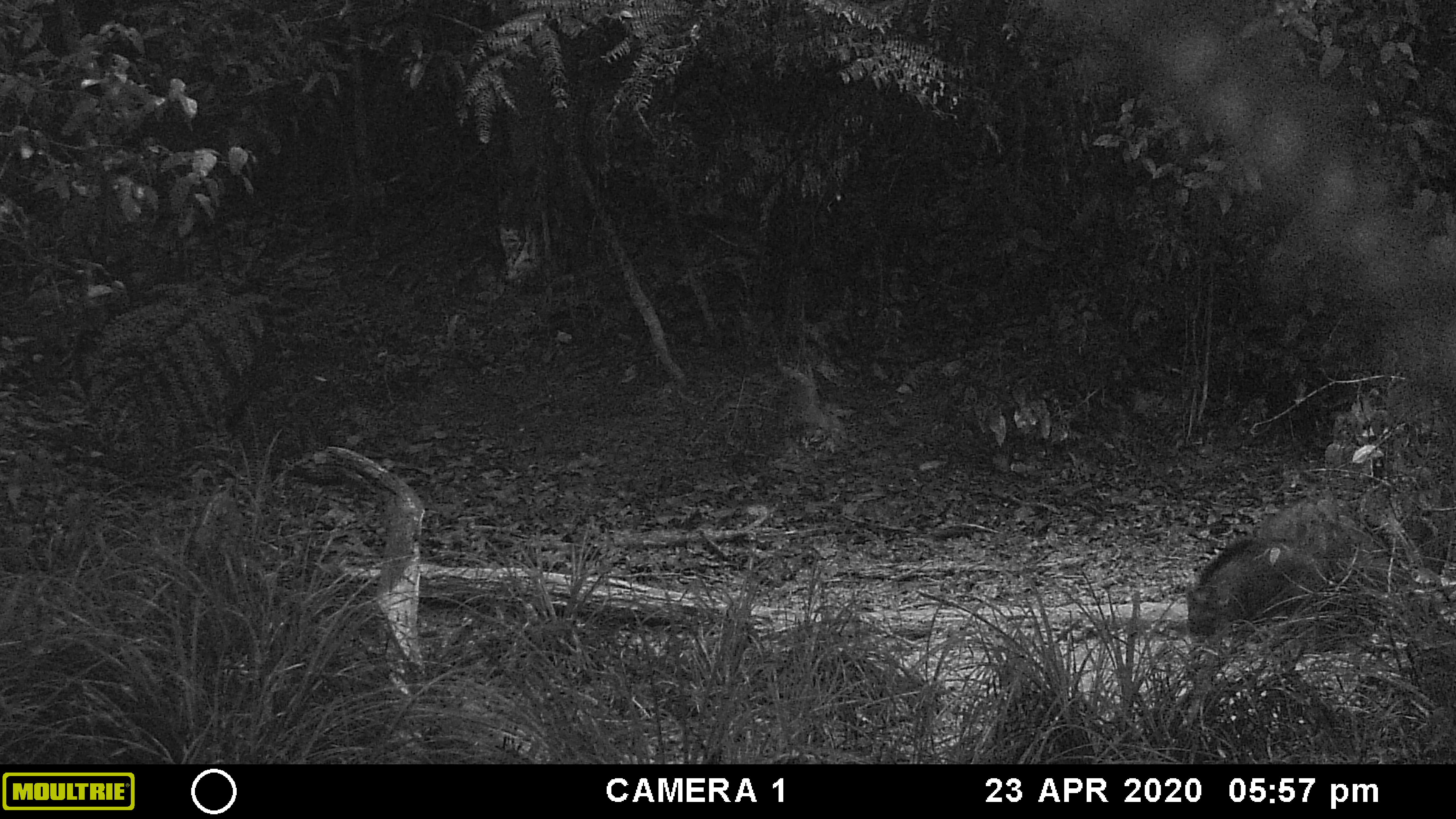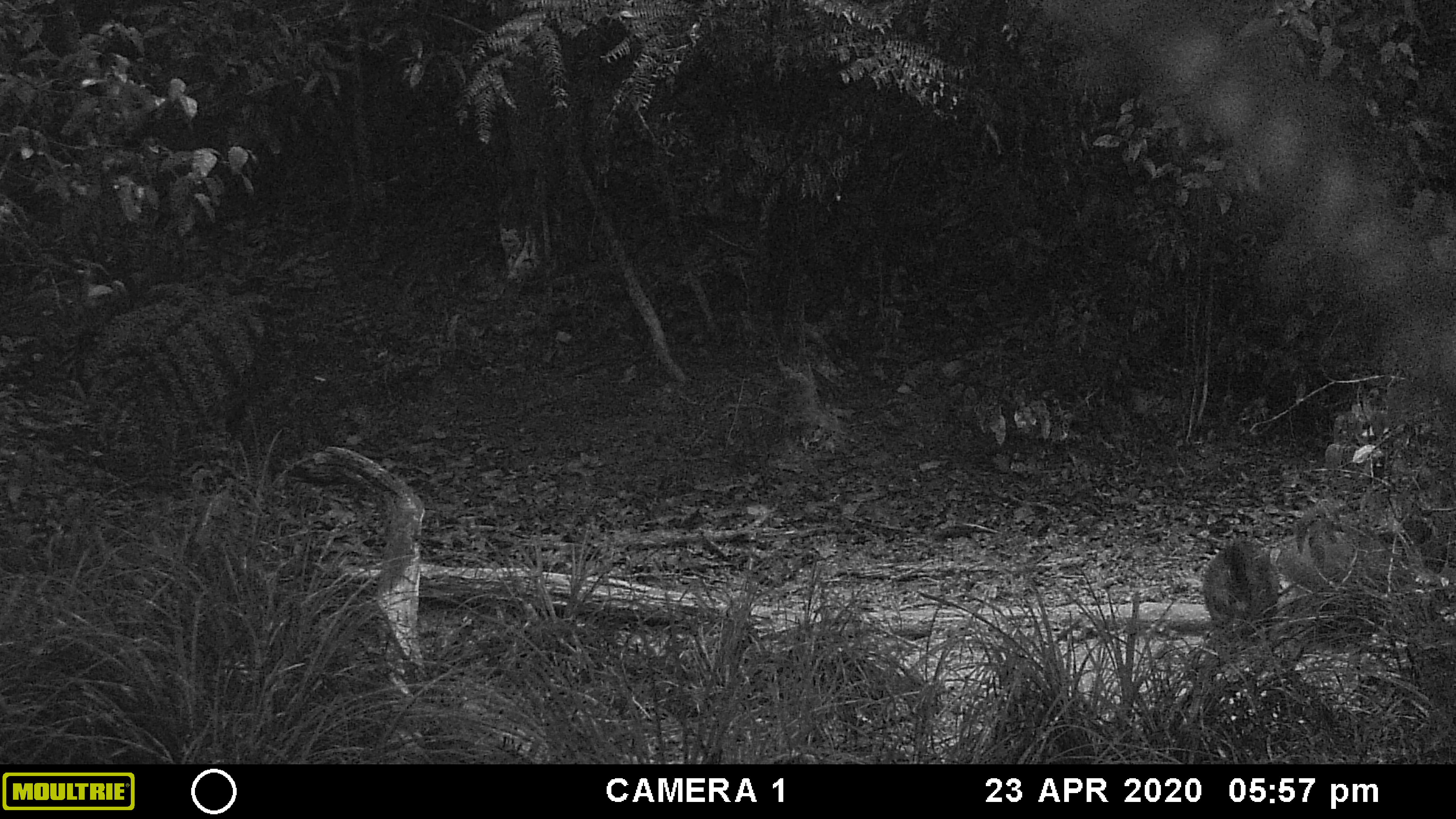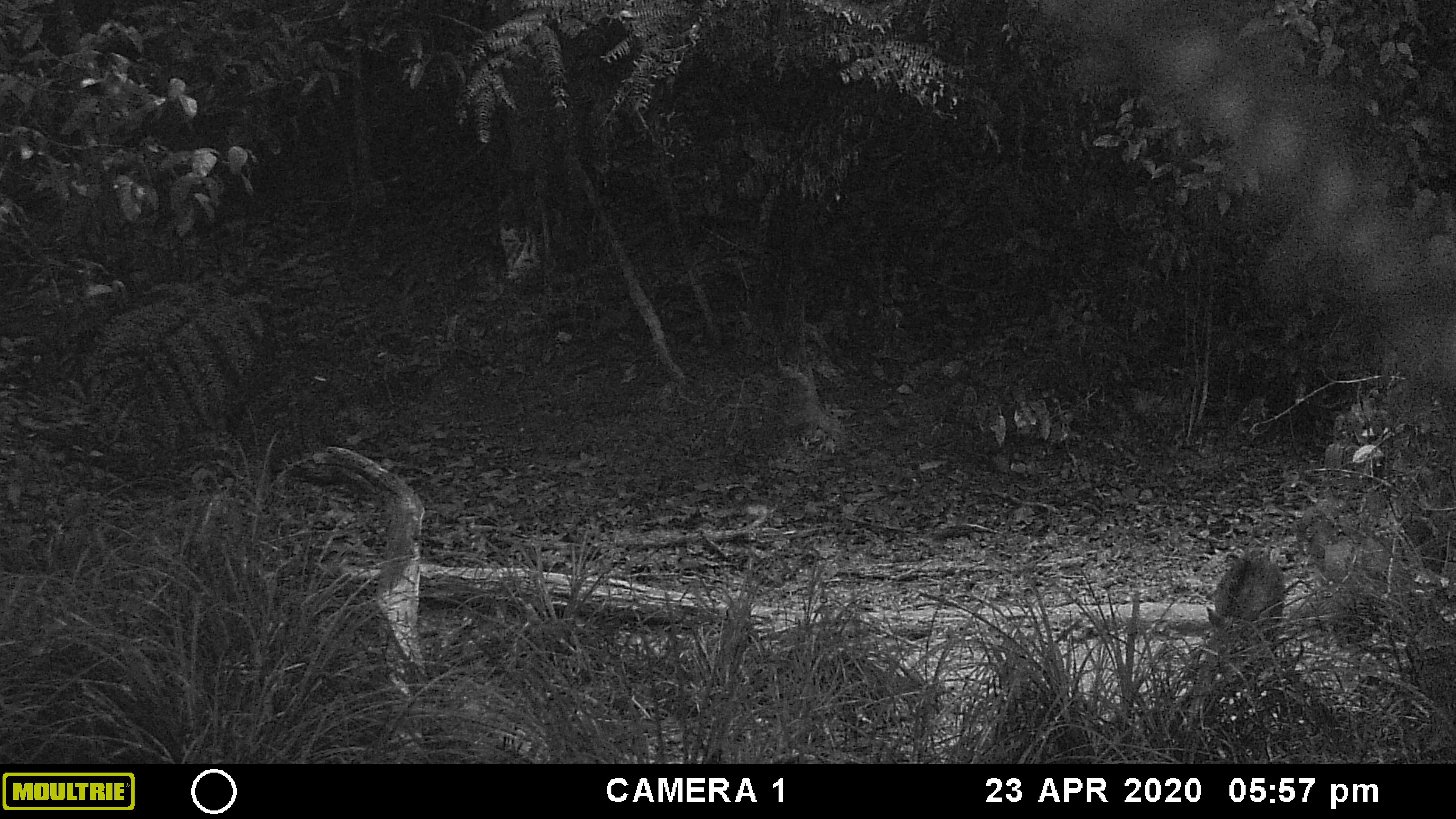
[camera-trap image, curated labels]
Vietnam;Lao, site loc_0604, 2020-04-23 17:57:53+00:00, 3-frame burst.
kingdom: Animalia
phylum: Chordata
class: Mammalia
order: Artiodactyla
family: Suidae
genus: Sus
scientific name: Sus scrofa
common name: eurasian wild pig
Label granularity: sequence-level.